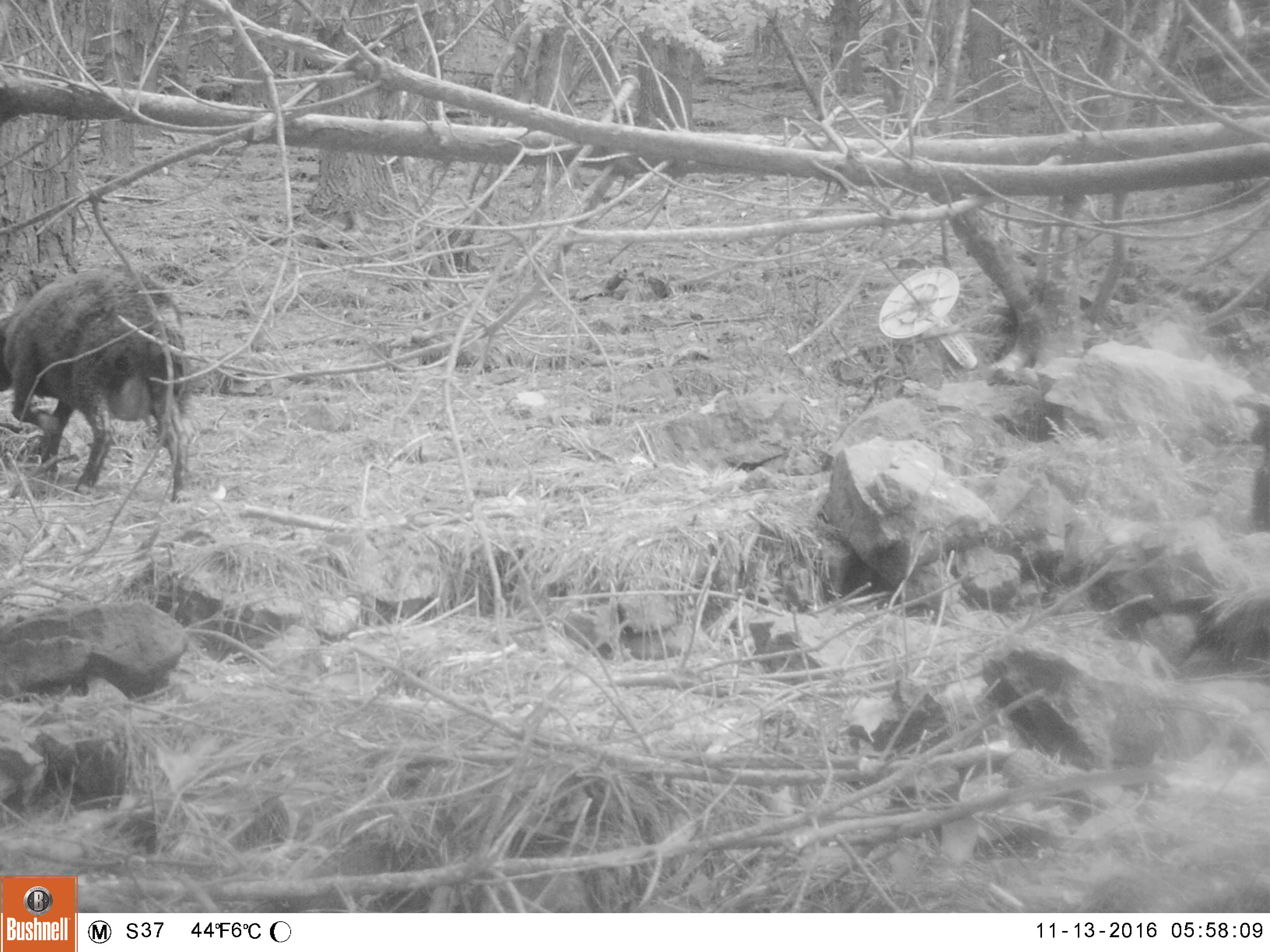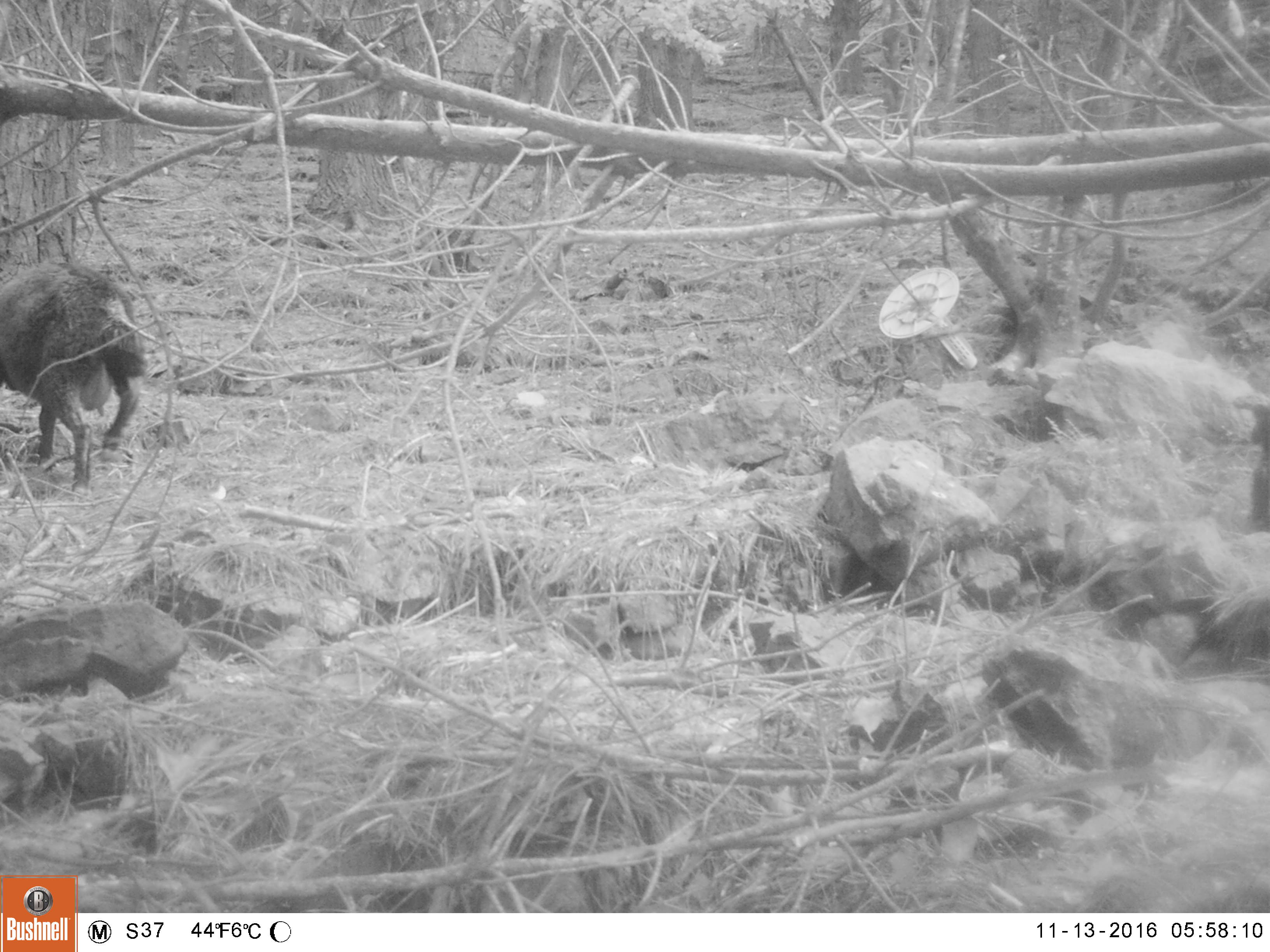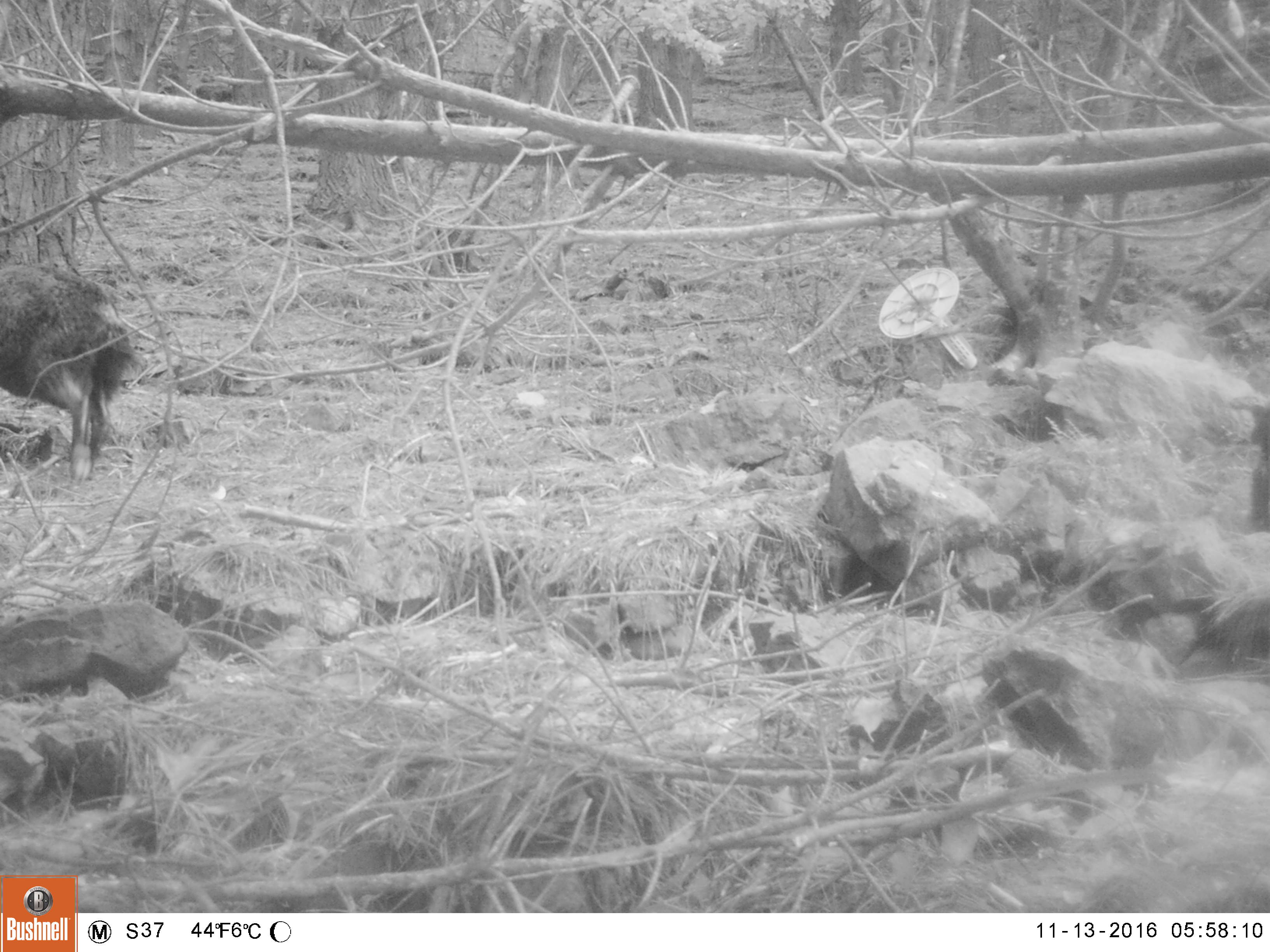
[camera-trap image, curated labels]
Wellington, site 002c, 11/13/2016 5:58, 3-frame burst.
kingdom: Animalia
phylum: Chordata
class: Mammalia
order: Artiodactyla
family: Bovidae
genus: Capra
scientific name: Capra hircus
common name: goat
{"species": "goat (Capra hircus)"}